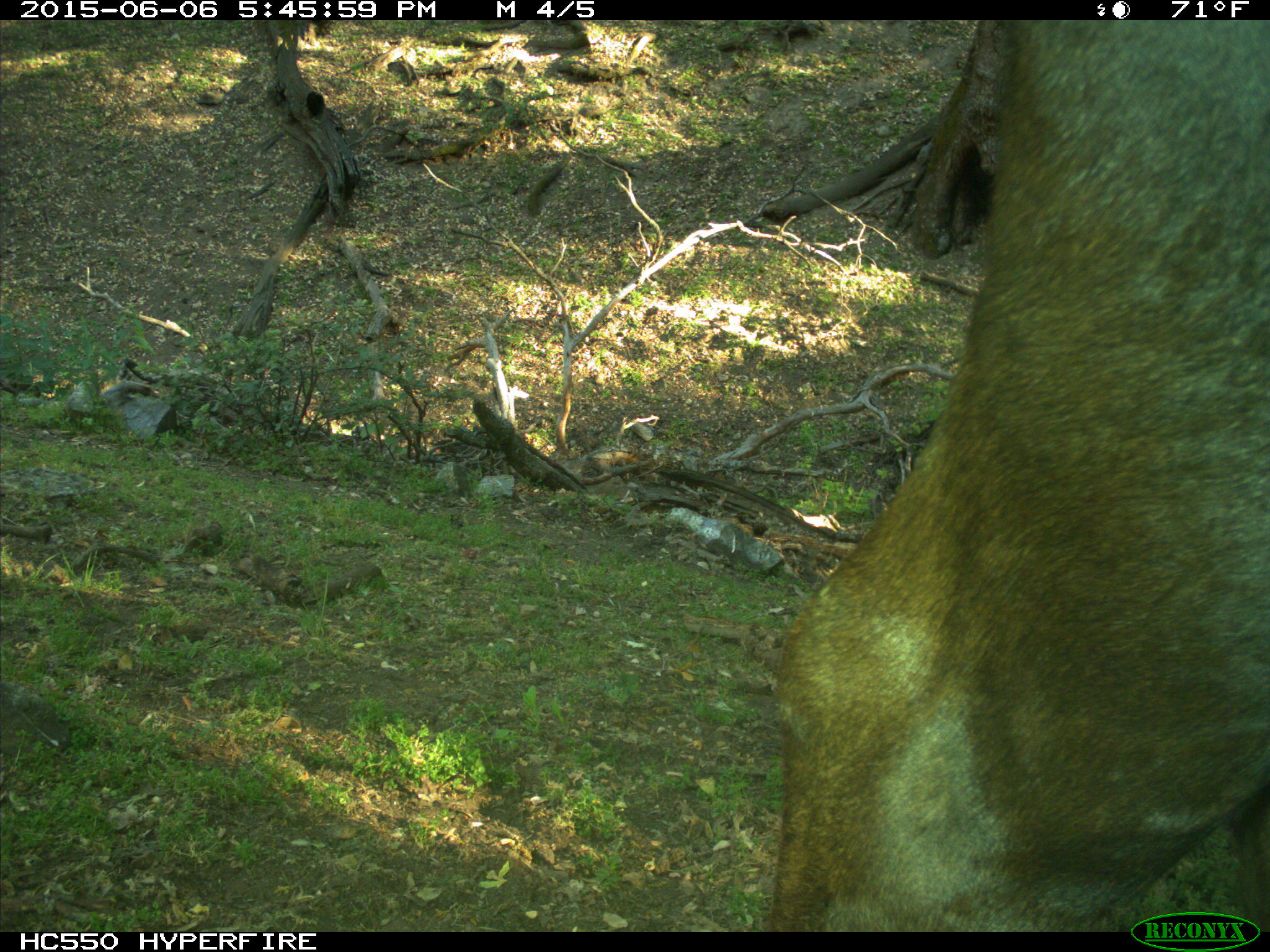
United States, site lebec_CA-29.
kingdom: Animalia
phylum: Chordata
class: Mammalia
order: Artiodactyla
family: Bovidae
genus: Bos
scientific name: Bos taurus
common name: domestic cow